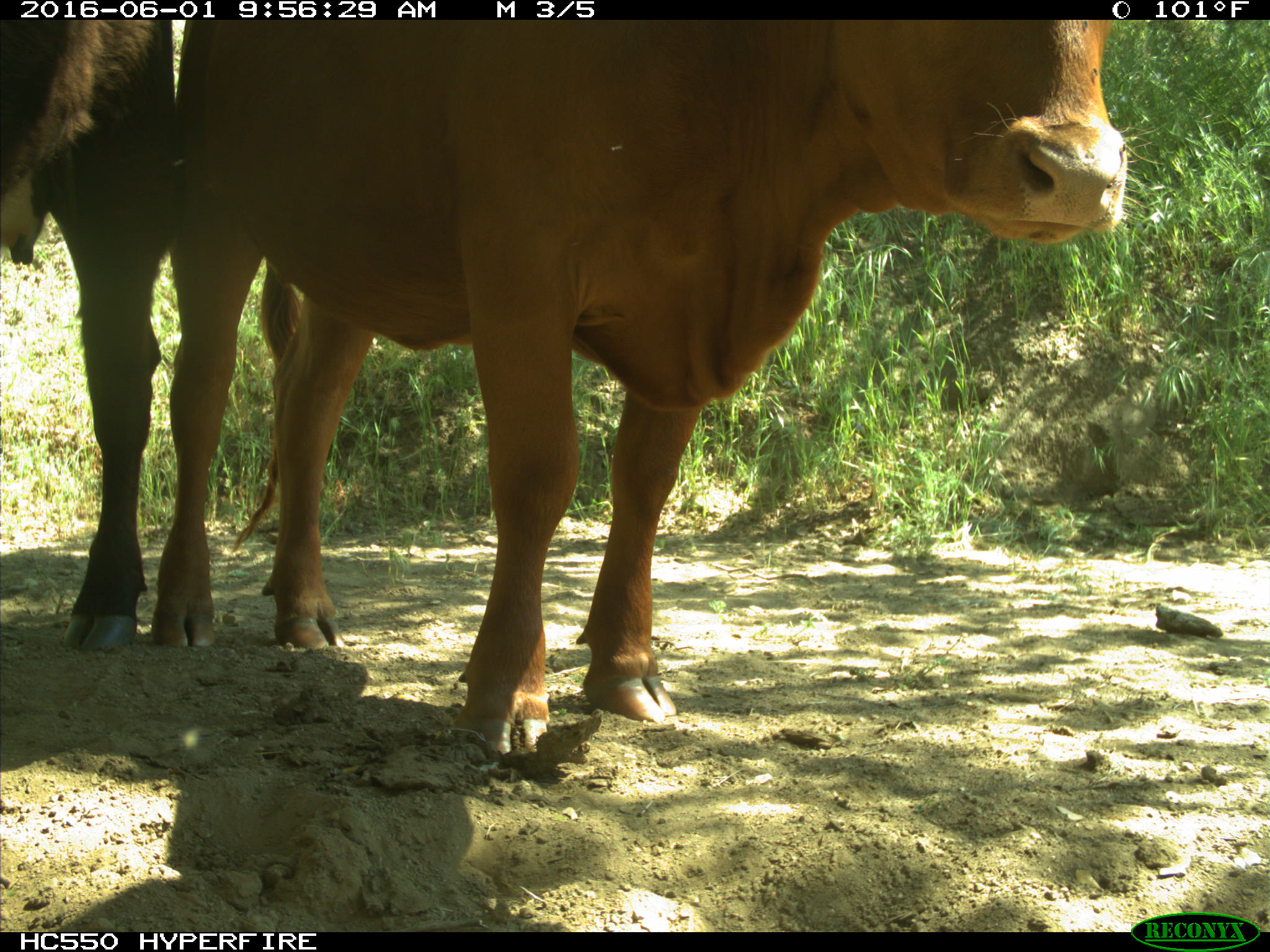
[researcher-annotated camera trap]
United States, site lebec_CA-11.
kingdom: Animalia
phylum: Chordata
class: Mammalia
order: Artiodactyla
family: Bovidae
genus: Bos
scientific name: Bos taurus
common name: domestic cow